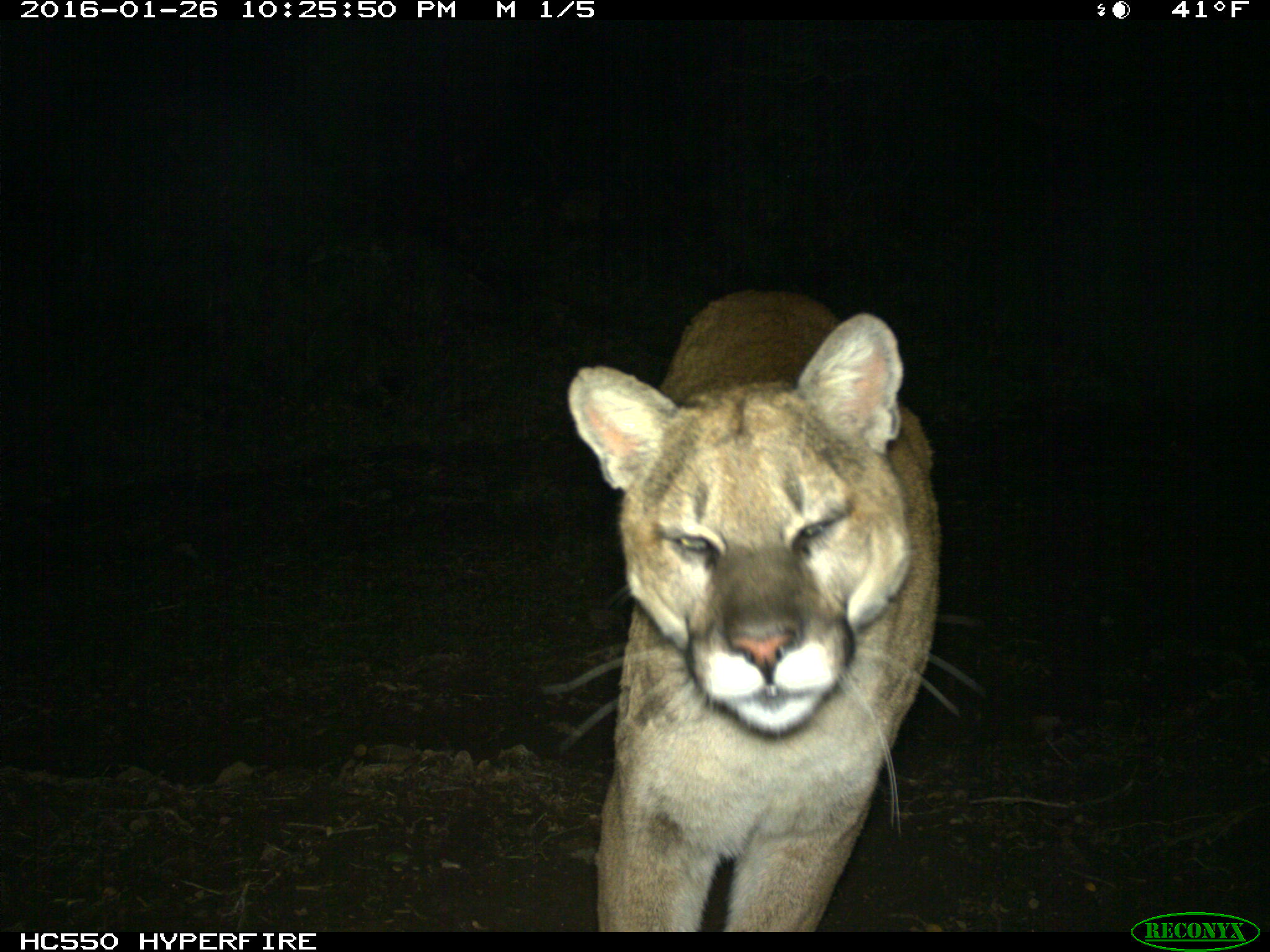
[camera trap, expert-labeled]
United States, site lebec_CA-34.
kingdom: Animalia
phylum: Chordata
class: Mammalia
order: Carnivora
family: Felidae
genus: Puma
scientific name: Puma concolor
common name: mountain lion